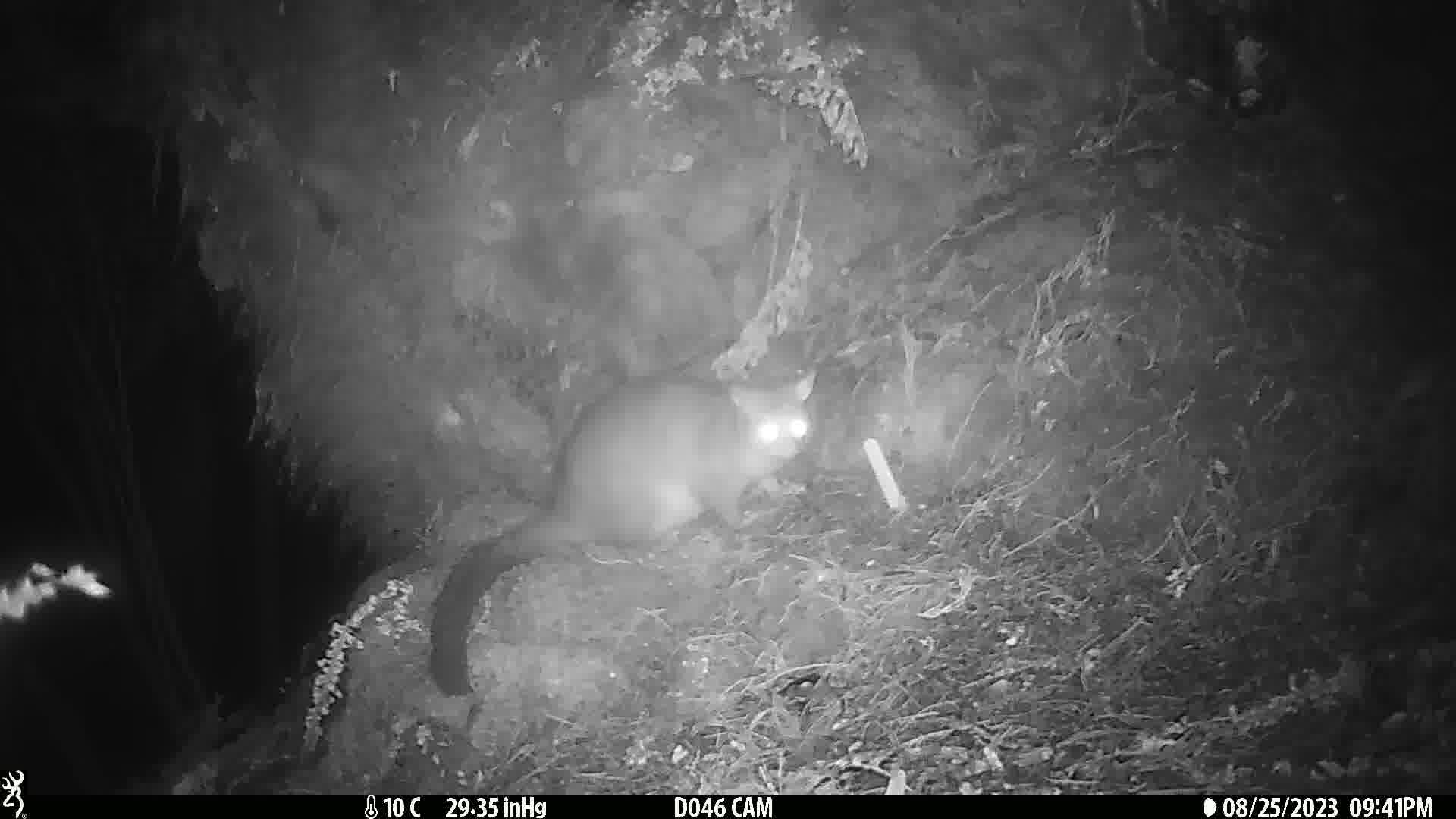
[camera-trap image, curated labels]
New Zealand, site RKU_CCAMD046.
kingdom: Animalia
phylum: Chordata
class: Mammalia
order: Diprotodontia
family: Phalangeridae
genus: Trichosurus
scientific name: Trichosurus vulpecula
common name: common brushtail possum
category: possum